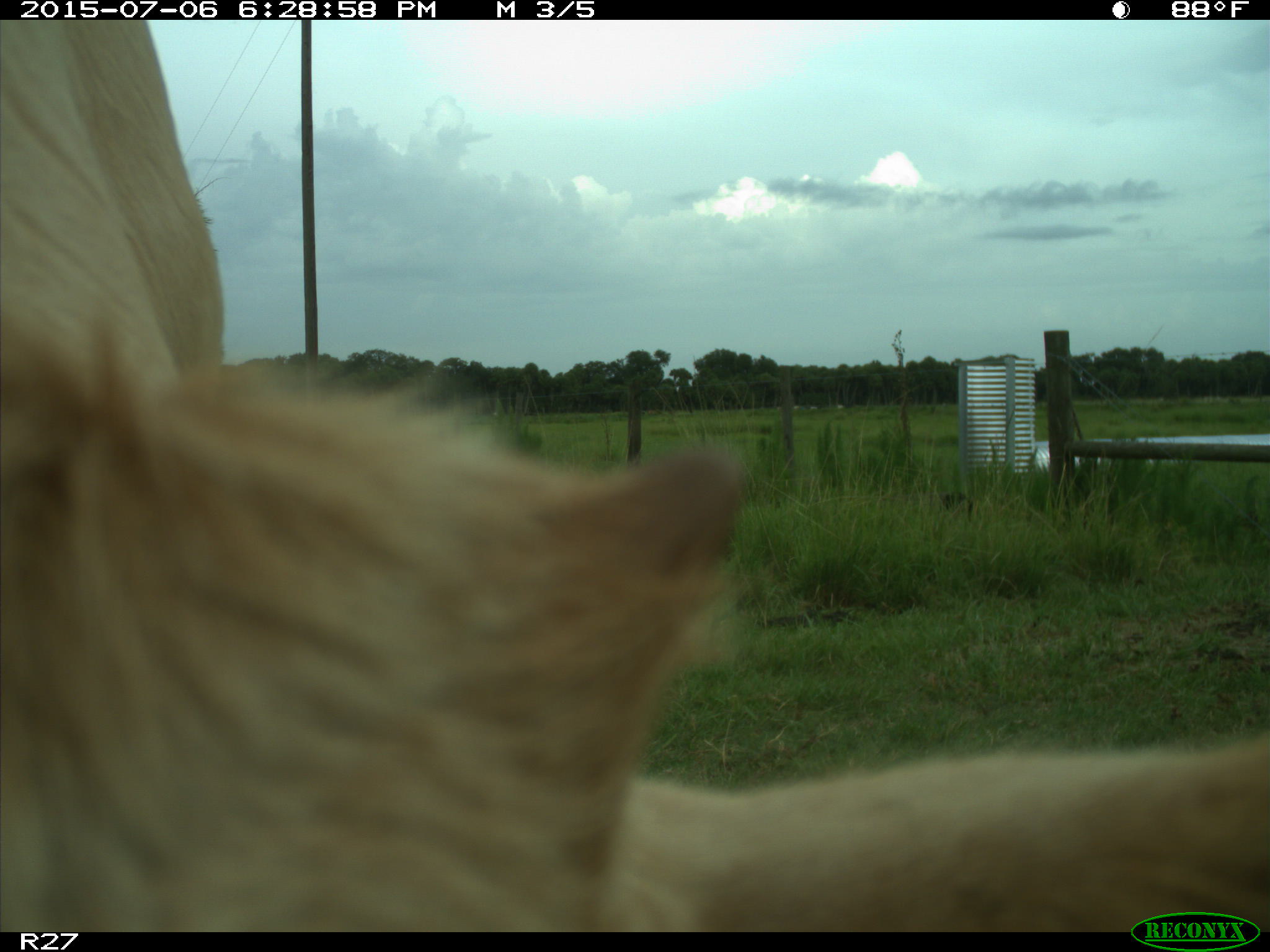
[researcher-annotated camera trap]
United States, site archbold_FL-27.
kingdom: Animalia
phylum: Chordata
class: Mammalia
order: Artiodactyla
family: Bovidae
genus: Bos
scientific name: Bos taurus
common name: domestic cow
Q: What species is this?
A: Bos taurus (domestic cow).